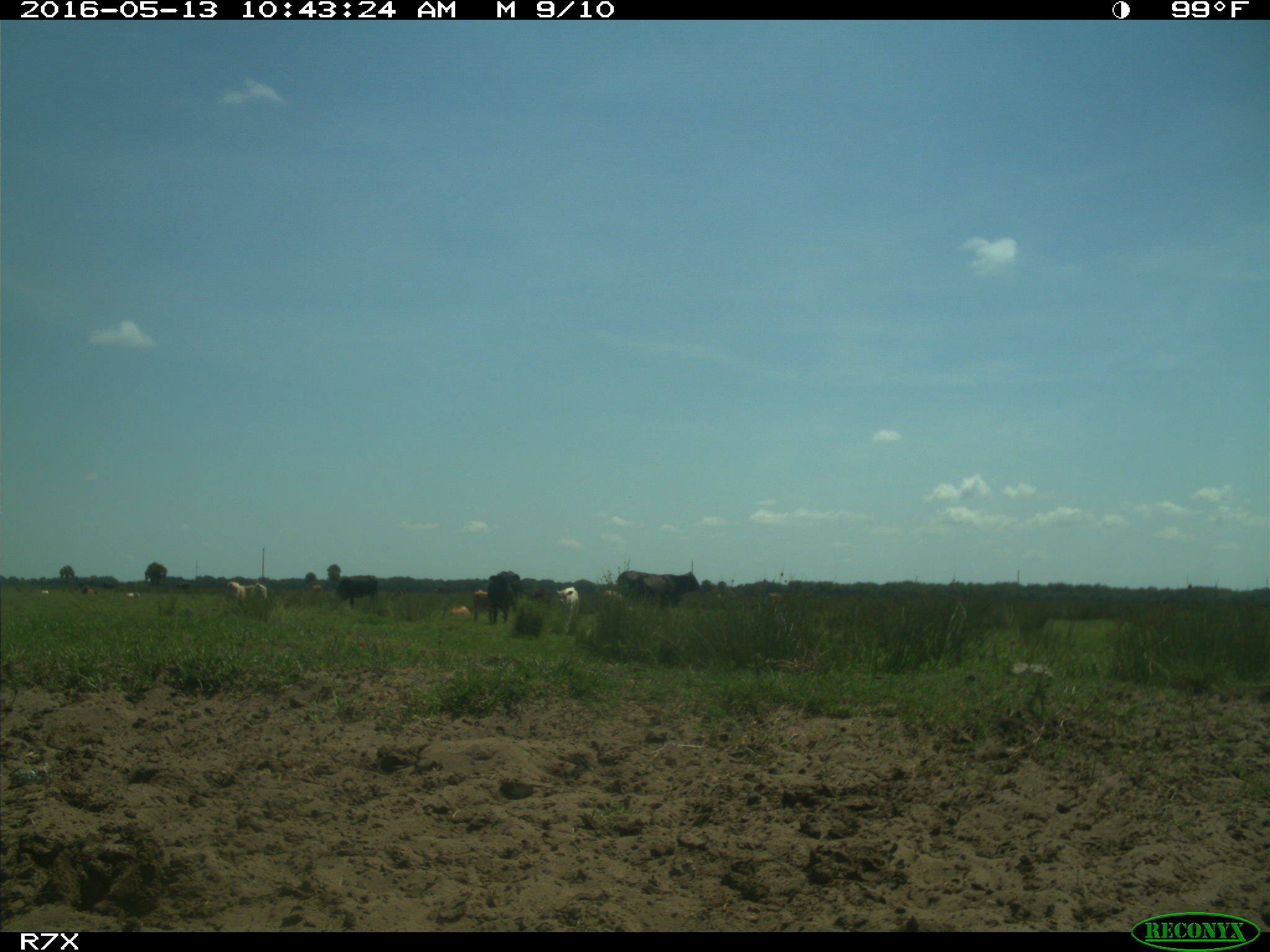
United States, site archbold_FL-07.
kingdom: Animalia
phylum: Chordata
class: Mammalia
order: Artiodactyla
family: Bovidae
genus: Bos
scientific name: Bos taurus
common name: domestic cow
Bos taurus (domestic cow).